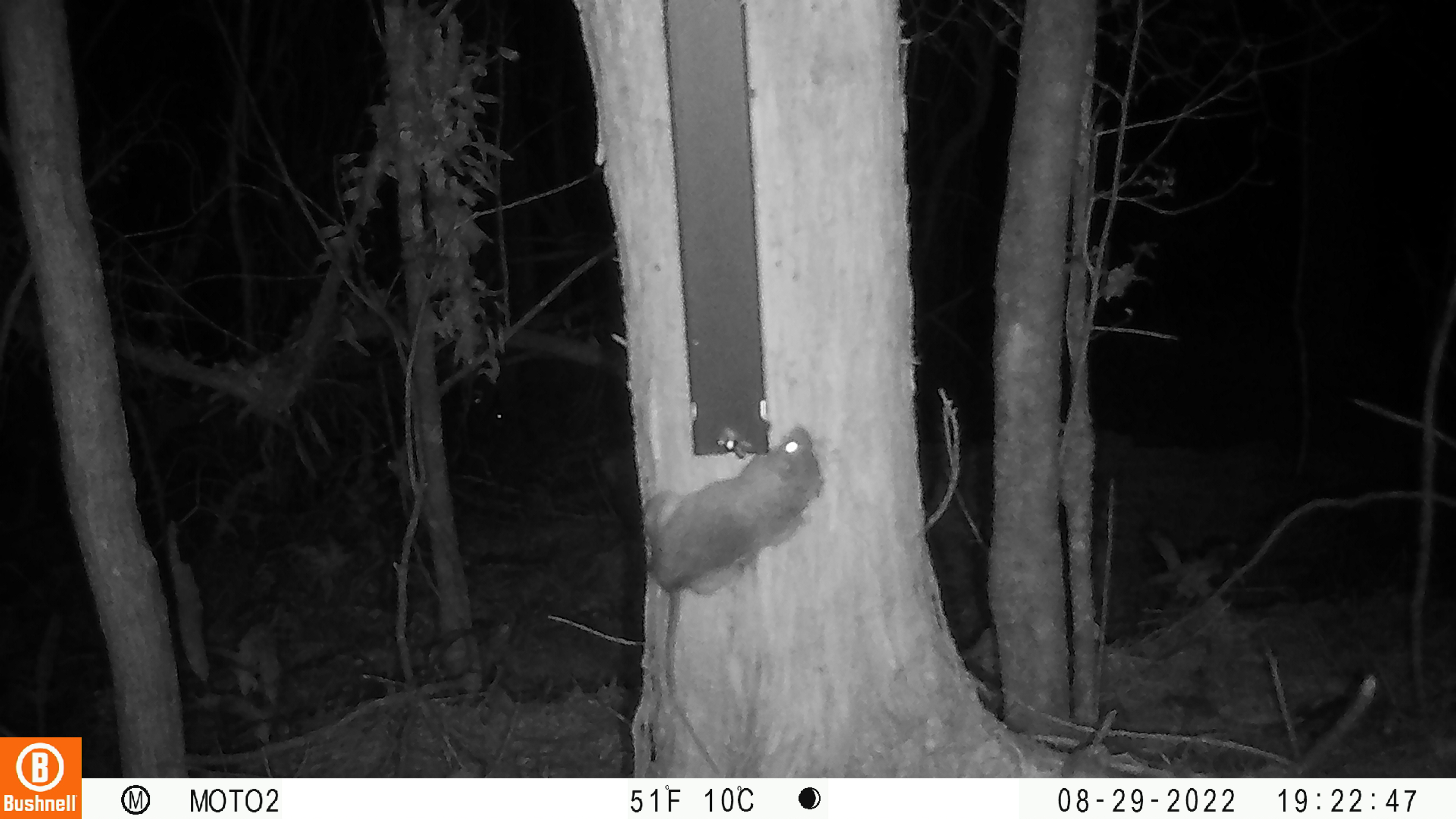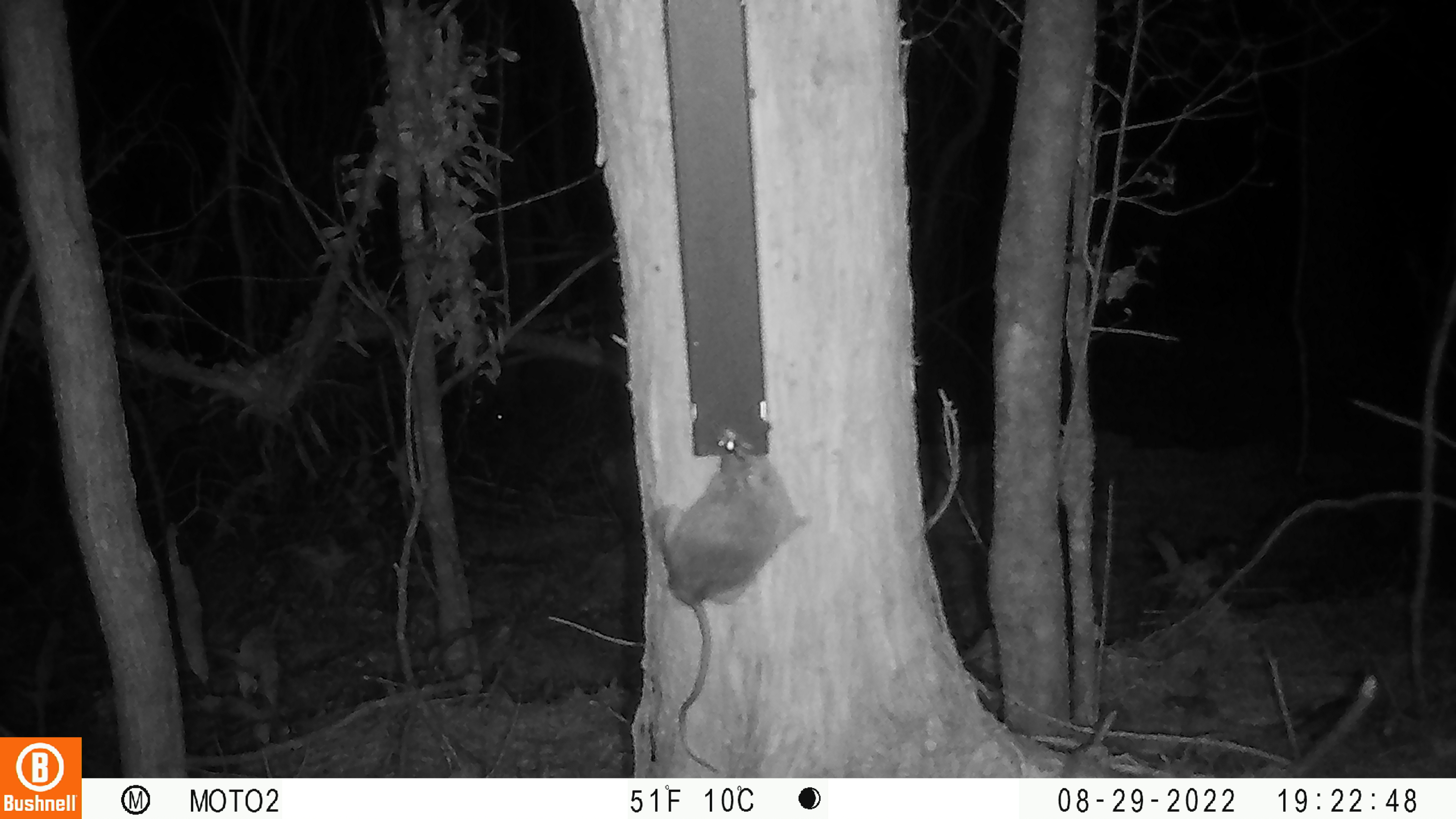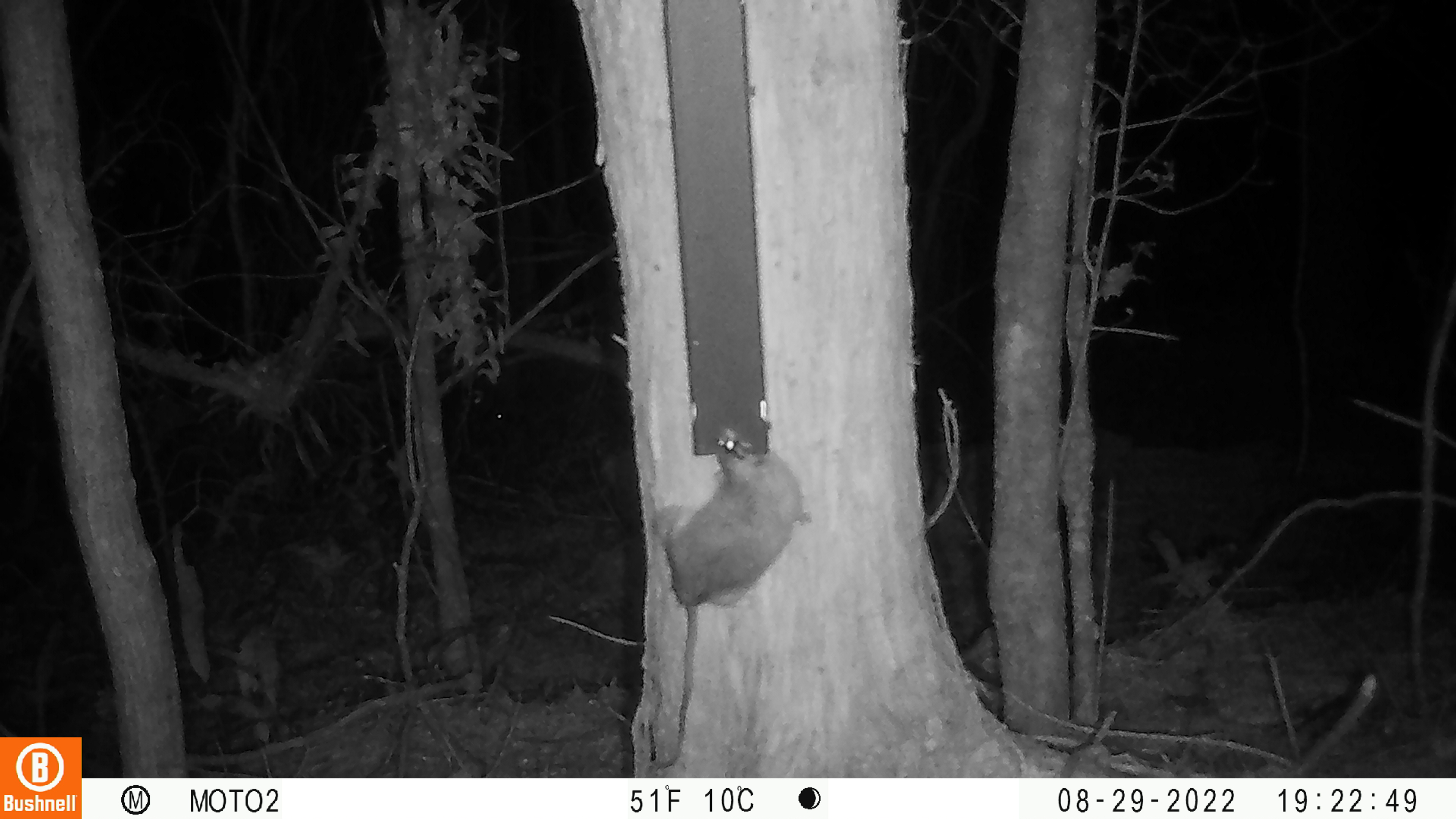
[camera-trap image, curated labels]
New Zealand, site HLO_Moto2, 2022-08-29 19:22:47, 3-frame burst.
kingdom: Animalia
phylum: Chordata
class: Mammalia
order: Rodentia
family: Muridae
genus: Rattus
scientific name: Rattus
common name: rat